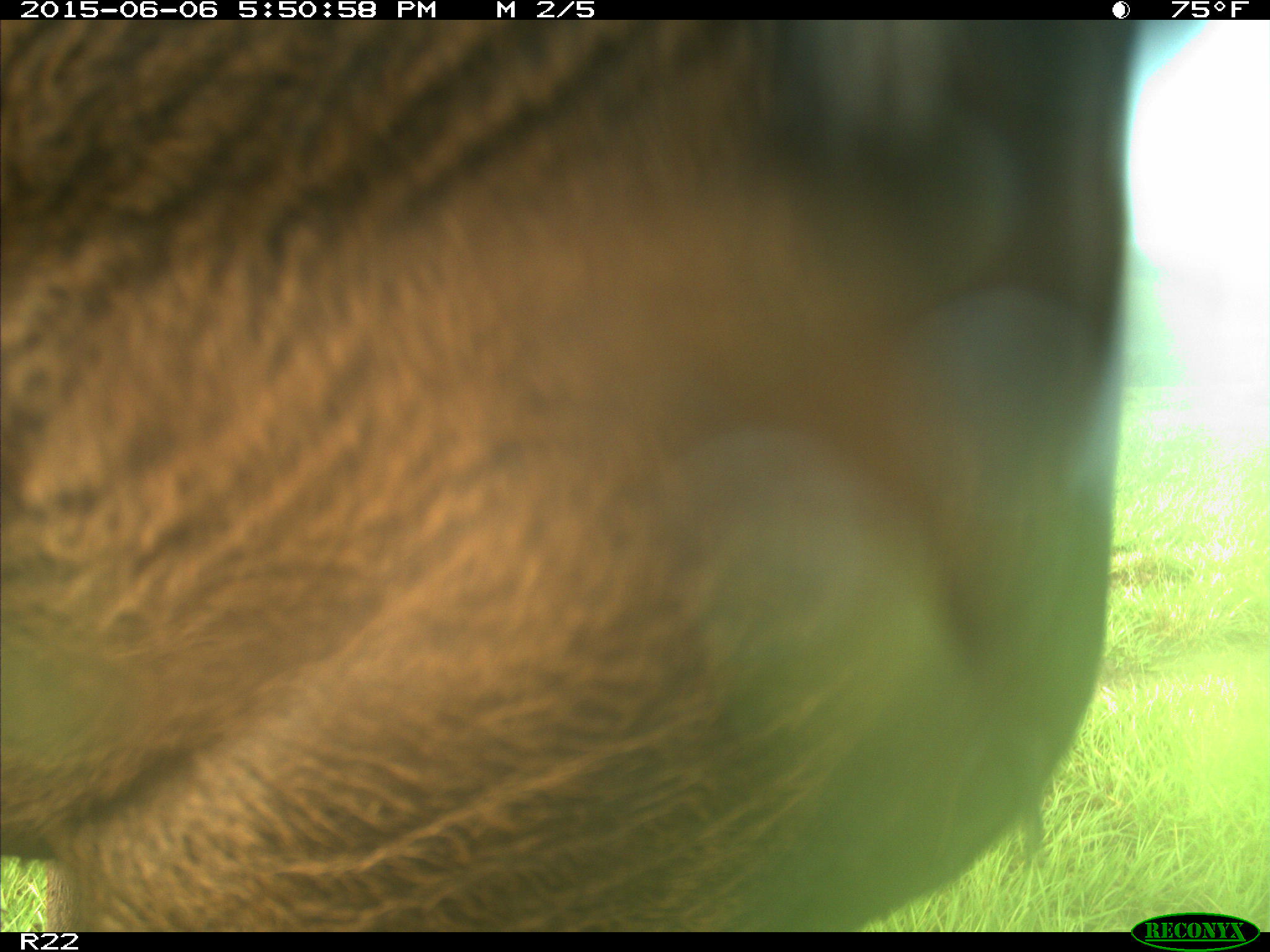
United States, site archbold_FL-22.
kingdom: Animalia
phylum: Chordata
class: Mammalia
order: Artiodactyla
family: Bovidae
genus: Bos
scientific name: Bos taurus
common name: domestic cow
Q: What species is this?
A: Bos taurus (domestic cow).